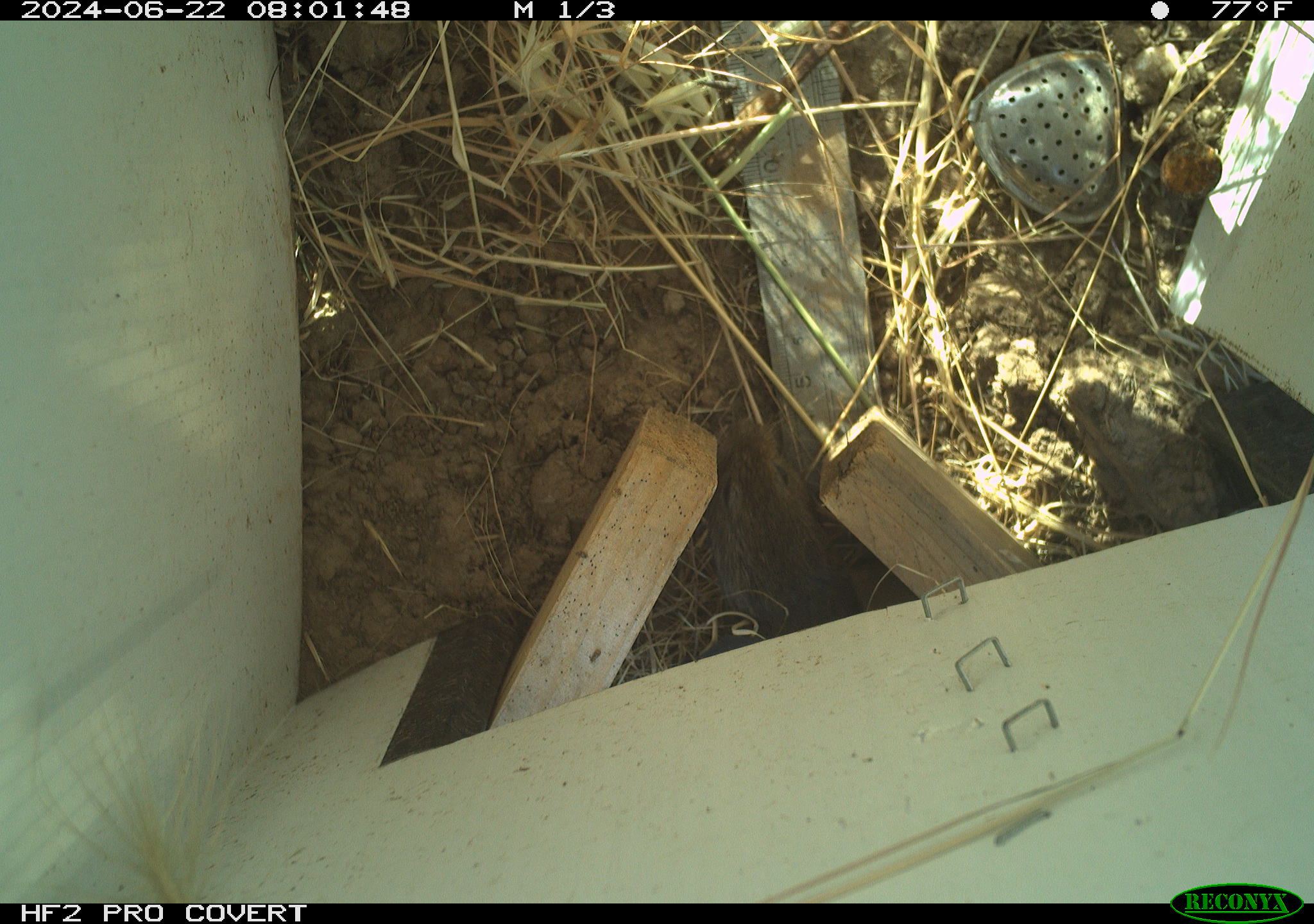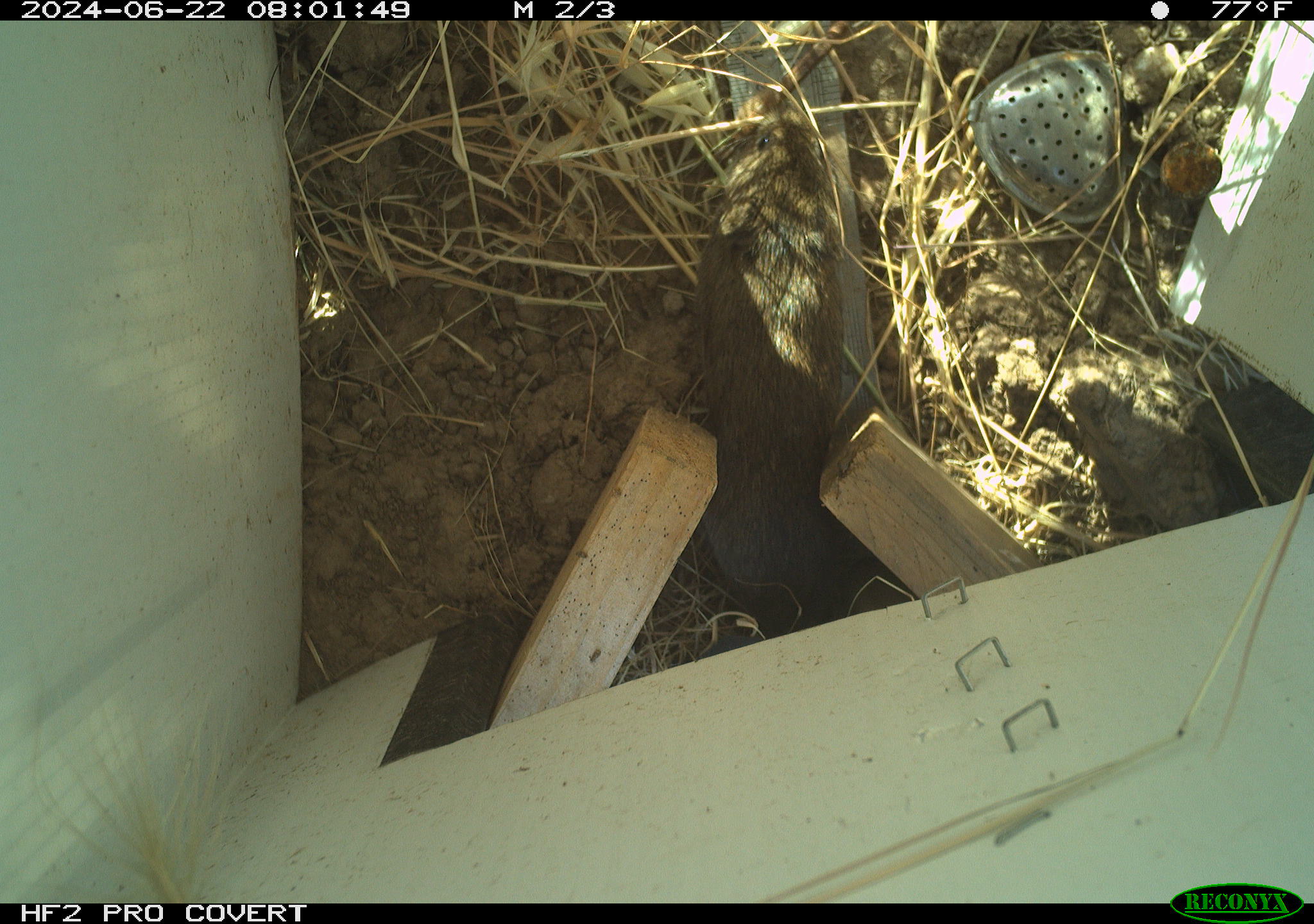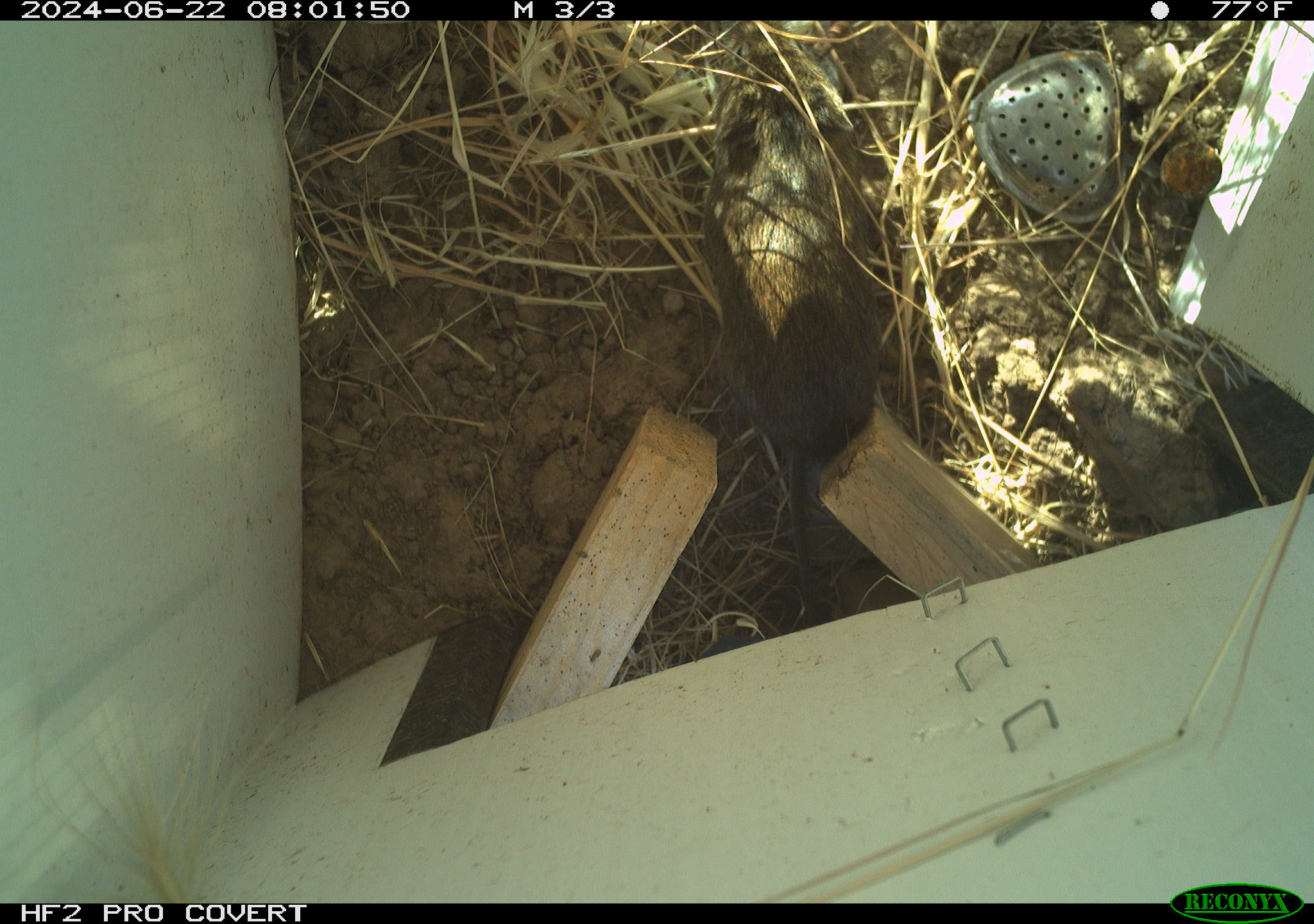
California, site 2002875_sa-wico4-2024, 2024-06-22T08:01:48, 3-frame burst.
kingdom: Animalia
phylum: Chordata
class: Mammalia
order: Rodentia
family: Cricetidae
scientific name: Arvicolinae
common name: voles, lemmings, and muskrats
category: arvicolinae subfamily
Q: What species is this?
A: Arvicolinae subfamily (voles, lemmings, and muskrats) (Arvicolinae).